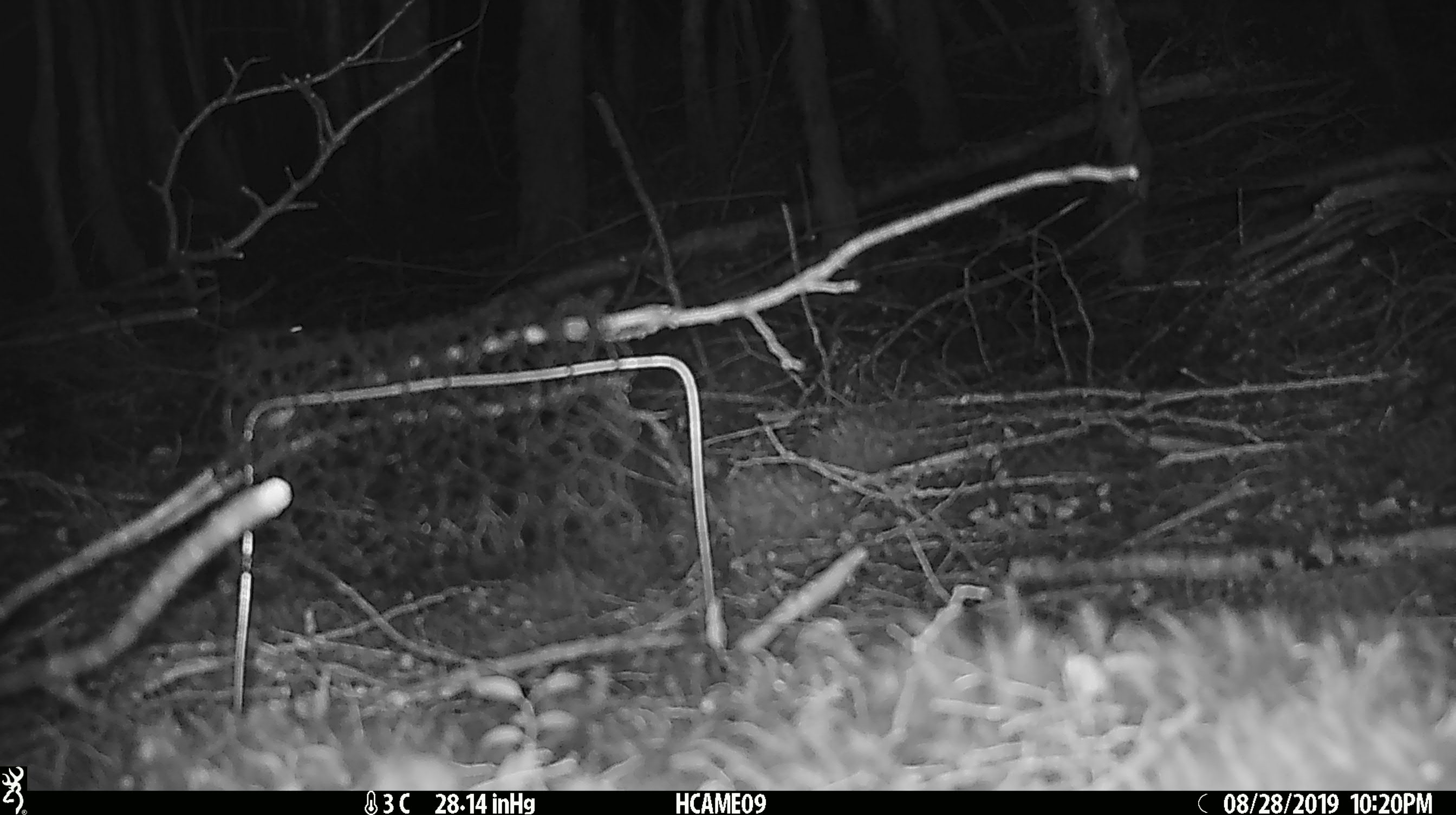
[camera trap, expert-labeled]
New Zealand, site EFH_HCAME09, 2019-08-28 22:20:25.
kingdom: Animalia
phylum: Chordata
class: Mammalia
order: Rodentia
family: Muridae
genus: Mus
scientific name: Mus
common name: mouse